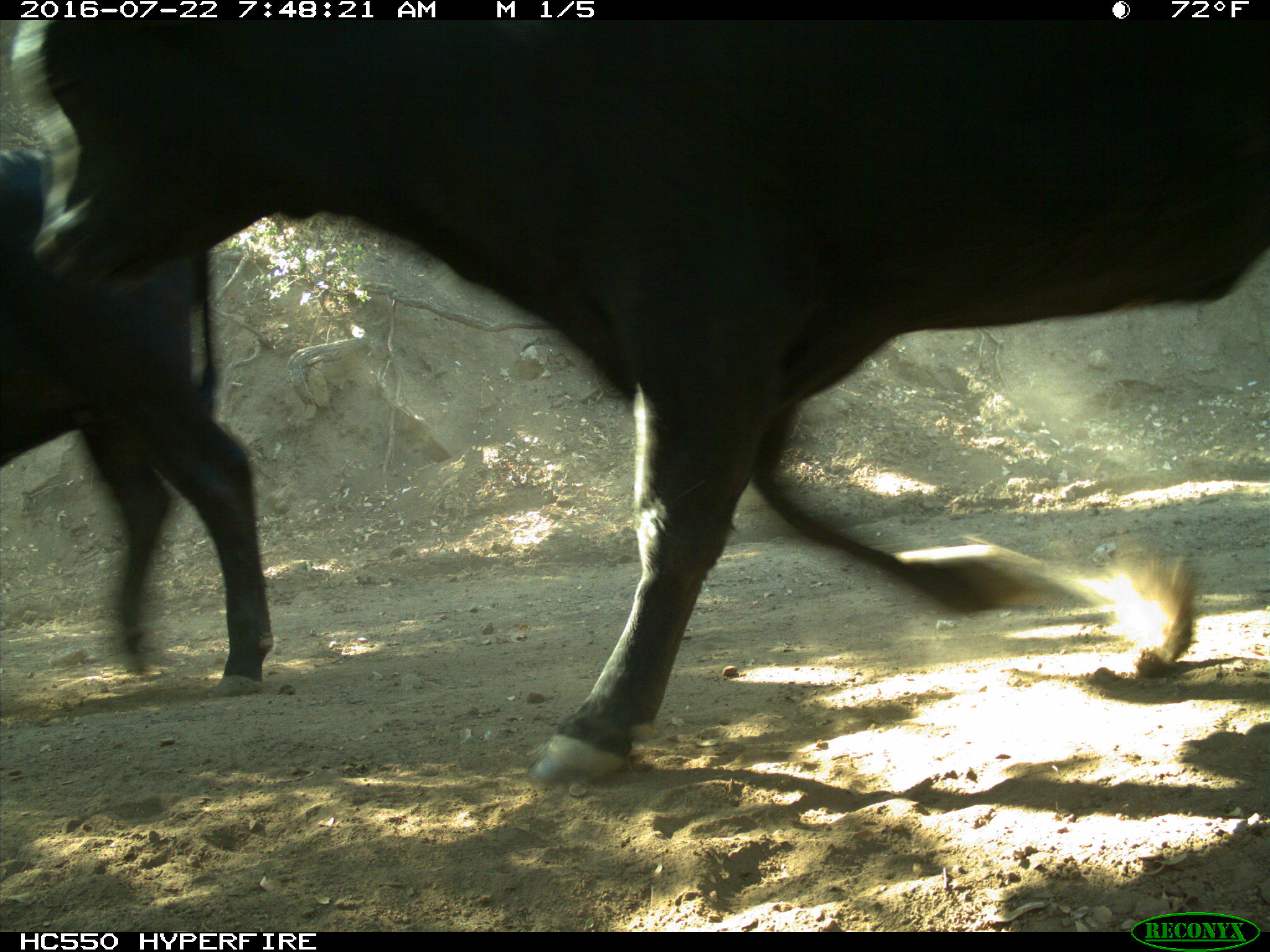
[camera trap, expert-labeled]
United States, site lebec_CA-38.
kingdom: Animalia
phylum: Chordata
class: Mammalia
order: Artiodactyla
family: Bovidae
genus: Bos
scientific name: Bos taurus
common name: domestic cow